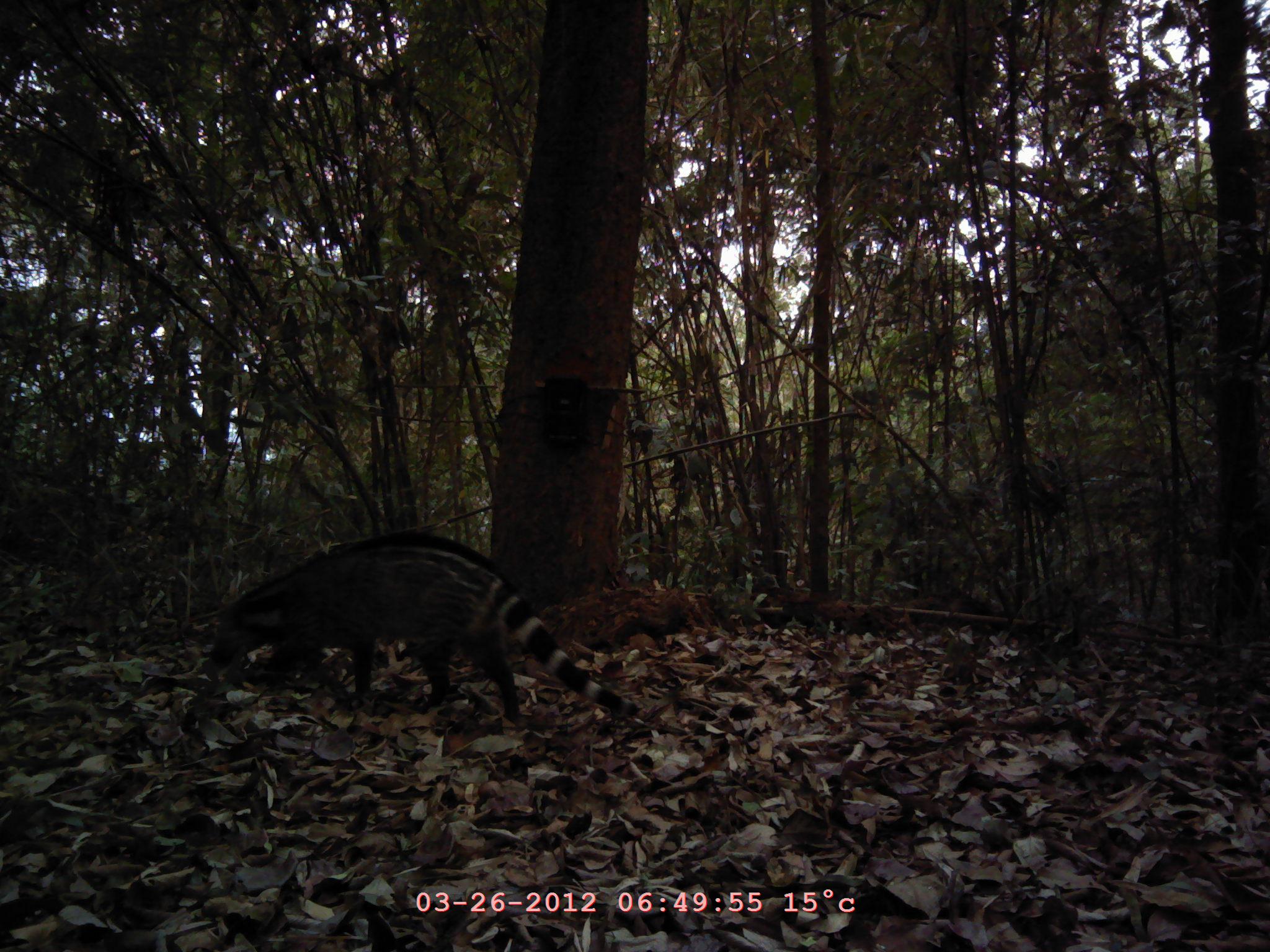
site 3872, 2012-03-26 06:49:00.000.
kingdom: Animalia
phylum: Chordata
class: Mammalia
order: Carnivora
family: Viverridae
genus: Viverra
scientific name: Viverra zibetha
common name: large indian civet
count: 1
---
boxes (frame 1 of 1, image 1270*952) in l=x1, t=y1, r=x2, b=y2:
viverra zibetha: l=208, t=530, r=639, b=723